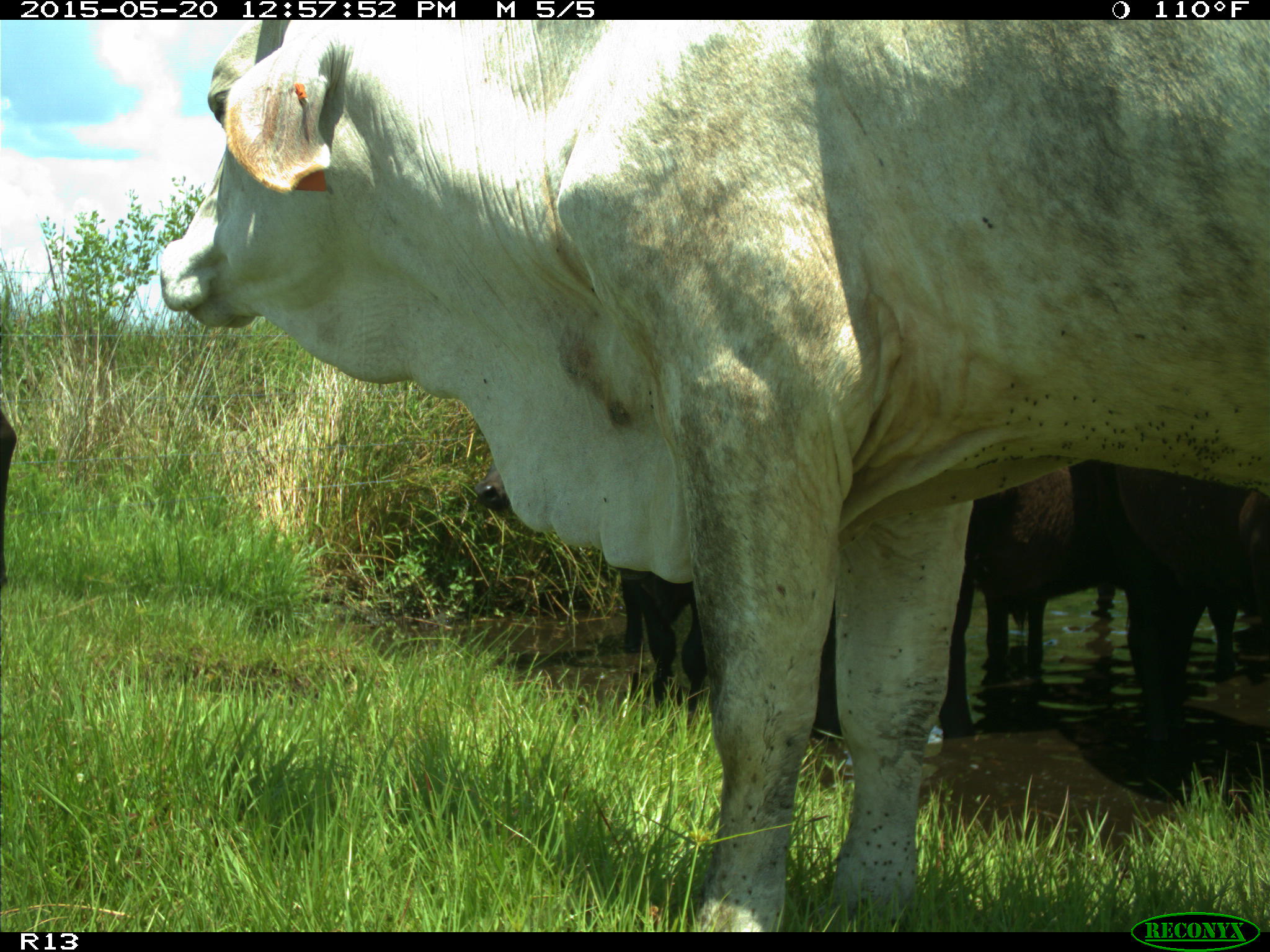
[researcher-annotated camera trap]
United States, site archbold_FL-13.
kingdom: Animalia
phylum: Chordata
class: Mammalia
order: Artiodactyla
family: Bovidae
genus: Bos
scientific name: Bos taurus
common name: domestic cow